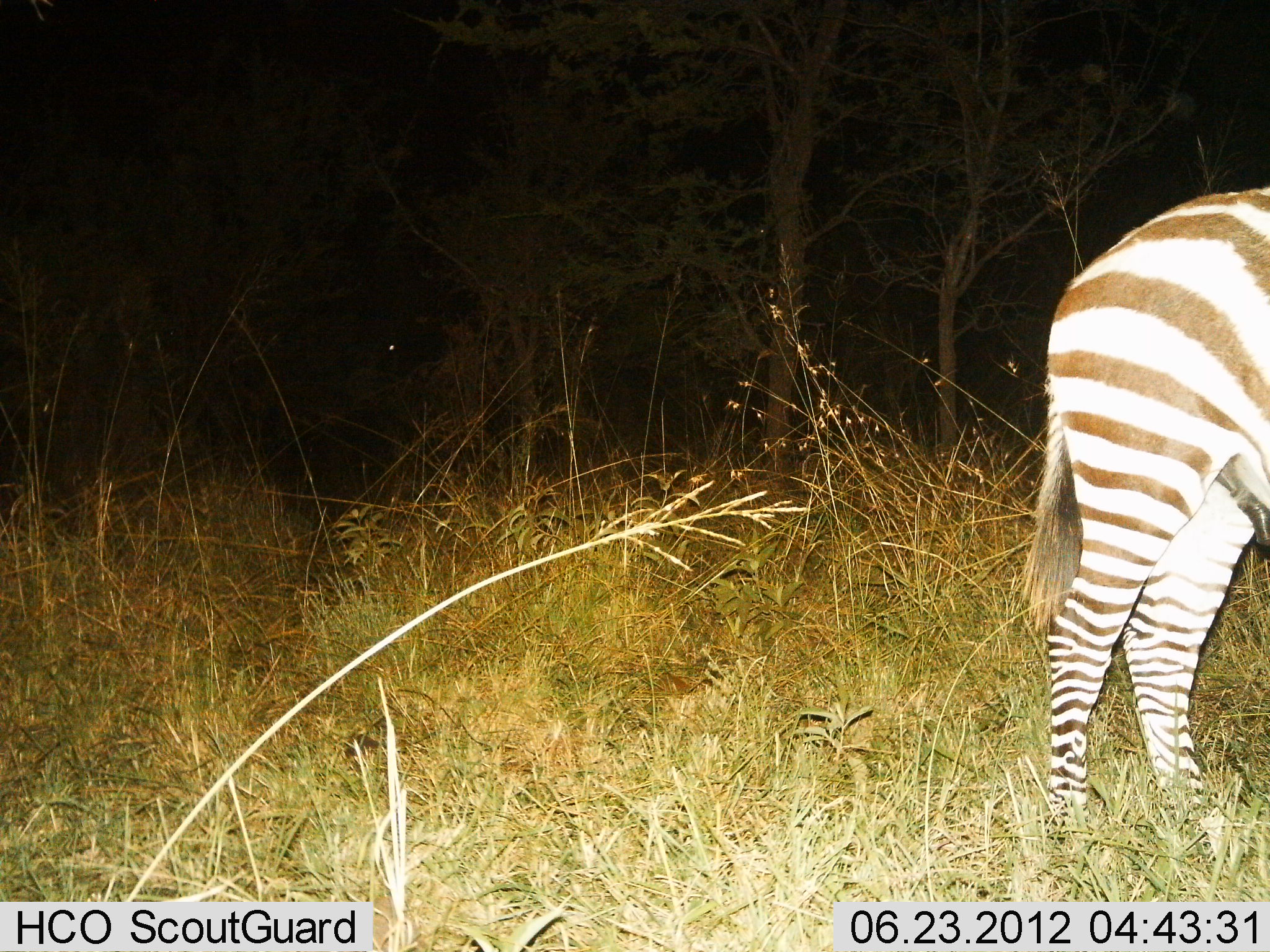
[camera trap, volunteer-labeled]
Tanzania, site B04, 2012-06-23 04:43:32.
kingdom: Animalia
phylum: Chordata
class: Mammalia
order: Perissodactyla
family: Equidae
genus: Equus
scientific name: Equus quagga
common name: plains zebra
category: zebra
Zebra (plains zebra) (Equus quagga), count 1. Behavior (volunteer vote fractions): standing 90%, resting 0%, moving 10%, interacting 0%. Young present (vote fraction): 0%. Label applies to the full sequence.